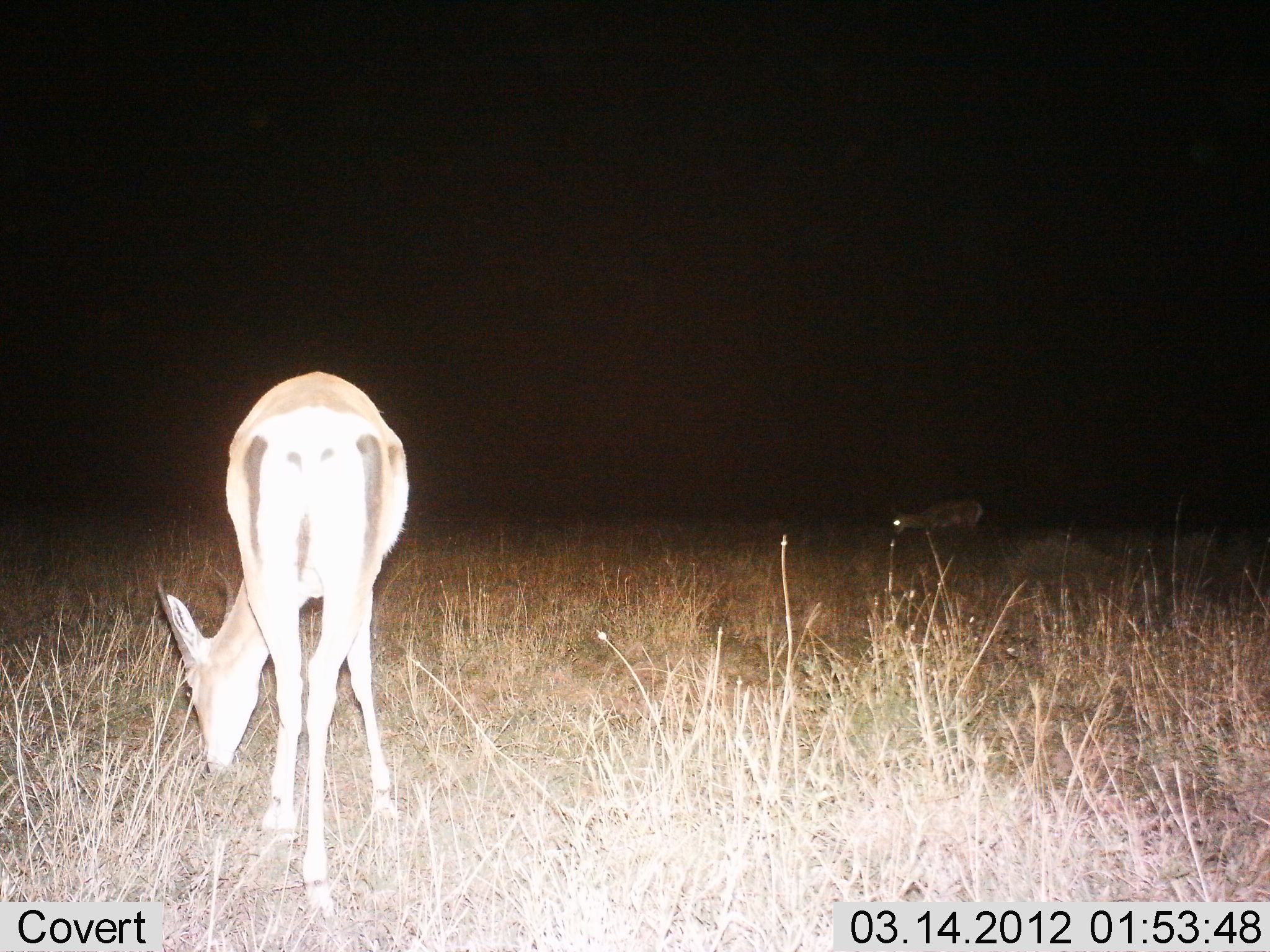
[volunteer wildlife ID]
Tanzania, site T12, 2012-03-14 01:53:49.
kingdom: Animalia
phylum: Chordata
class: Mammalia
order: Artiodactyla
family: Bovidae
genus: Nanger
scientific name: Nanger granti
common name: grant's gazelle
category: gazellegrants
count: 2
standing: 17%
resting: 0%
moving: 17%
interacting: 0%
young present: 0%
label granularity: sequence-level